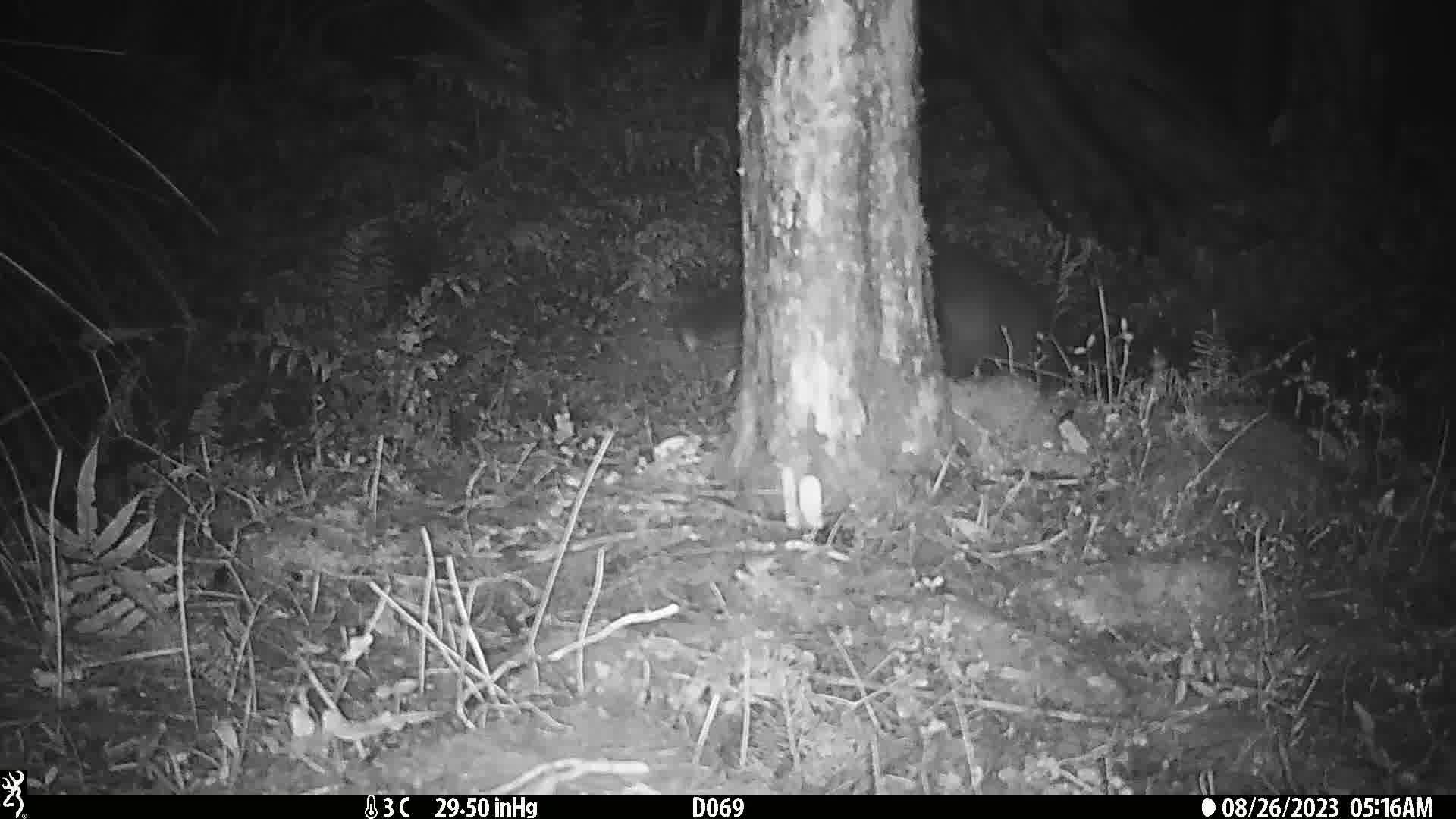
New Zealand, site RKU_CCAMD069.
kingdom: Animalia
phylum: Chordata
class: Mammalia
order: Diprotodontia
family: Phalangeridae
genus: Trichosurus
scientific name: Trichosurus vulpecula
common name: common brushtail possum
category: possum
Possum (common brushtail possum) (Trichosurus vulpecula).